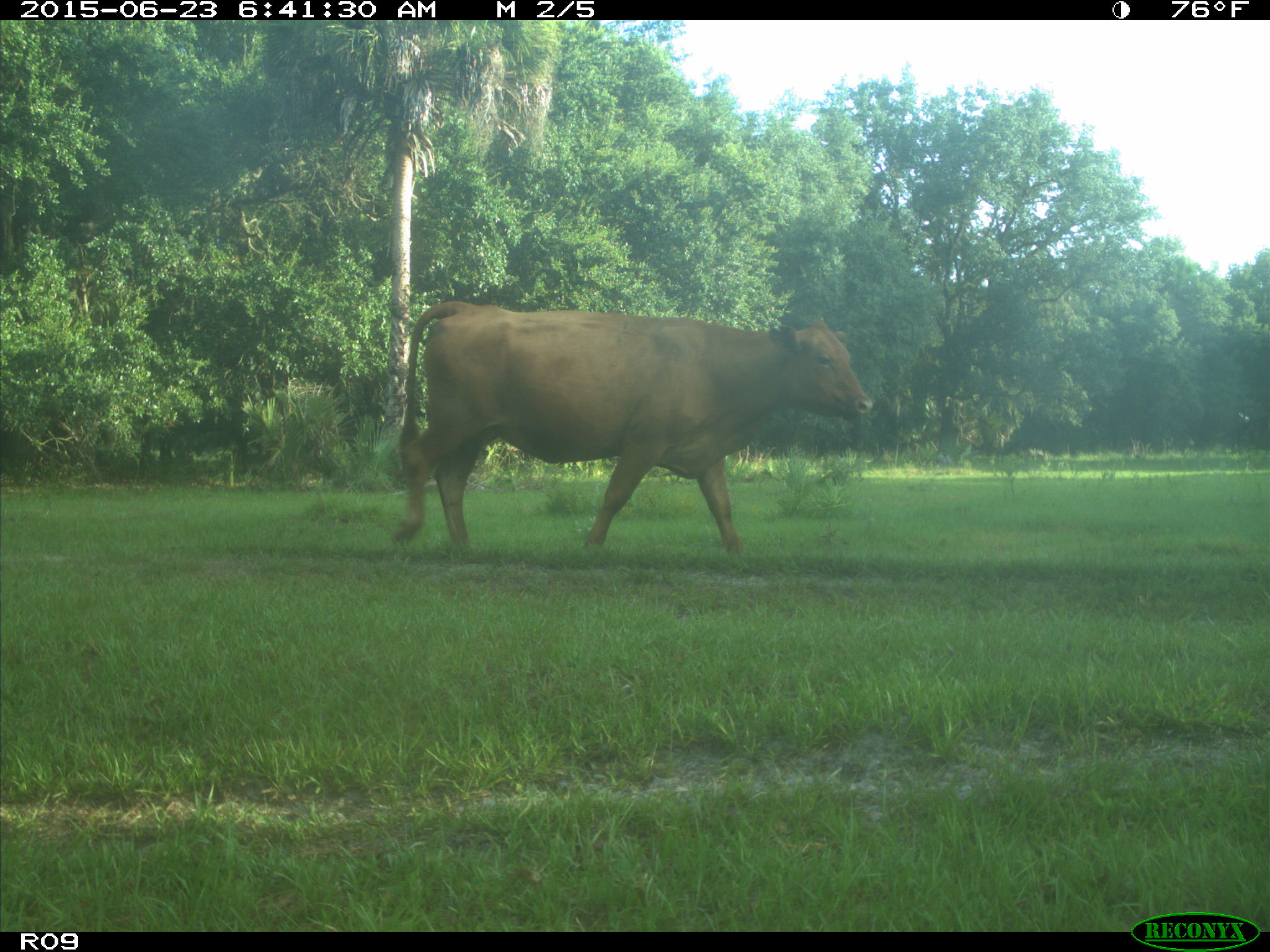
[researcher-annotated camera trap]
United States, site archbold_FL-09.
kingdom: Animalia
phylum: Chordata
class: Mammalia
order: Artiodactyla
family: Bovidae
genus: Bos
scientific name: Bos taurus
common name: domestic cow